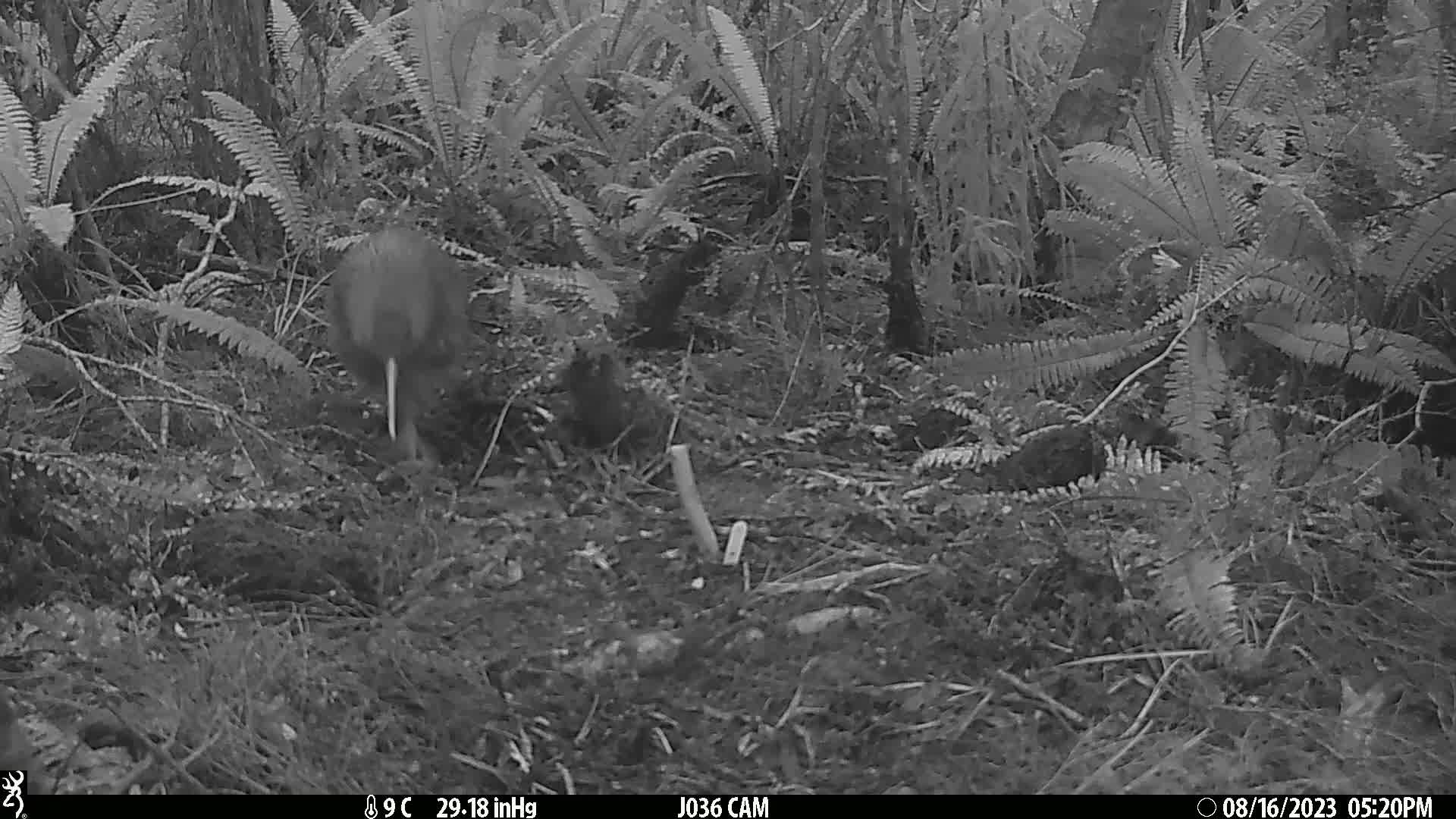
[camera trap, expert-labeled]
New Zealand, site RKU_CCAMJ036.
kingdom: Animalia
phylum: Chordata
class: Aves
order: Apterygiformes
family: Apterygidae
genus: Apteryx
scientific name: Apteryx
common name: kiwi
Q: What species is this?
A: Kiwi (Apteryx).